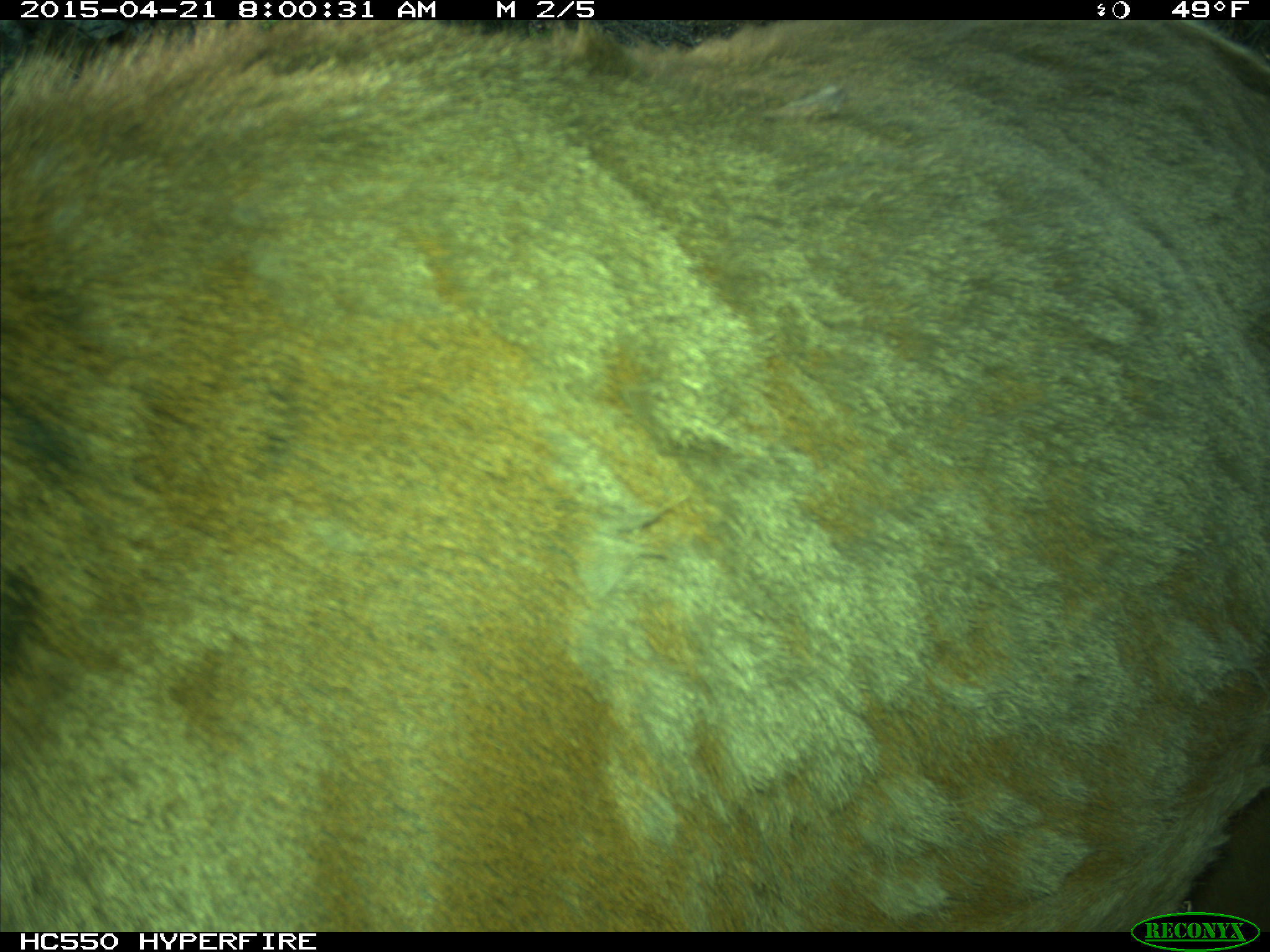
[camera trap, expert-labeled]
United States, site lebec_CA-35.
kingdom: Animalia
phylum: Chordata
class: Mammalia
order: Artiodactyla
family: Cervidae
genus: Cervus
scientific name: Cervus canadensis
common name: elk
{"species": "Cervus canadensis (elk)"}